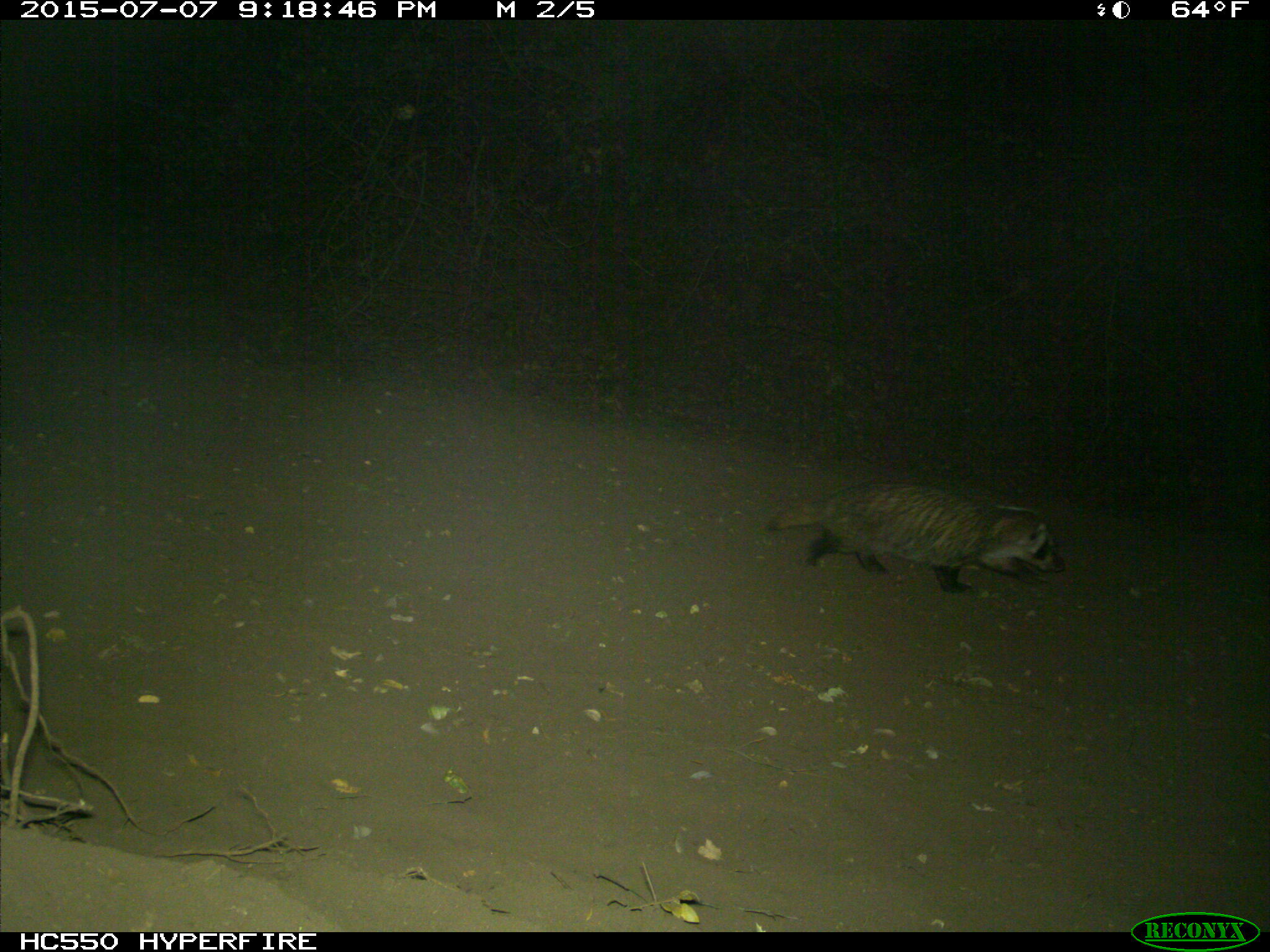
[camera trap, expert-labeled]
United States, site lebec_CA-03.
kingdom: Animalia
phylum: Chordata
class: Mammalia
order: Carnivora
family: Mustelidae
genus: Meles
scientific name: Meles meles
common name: european badger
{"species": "Meles meles (european badger)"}